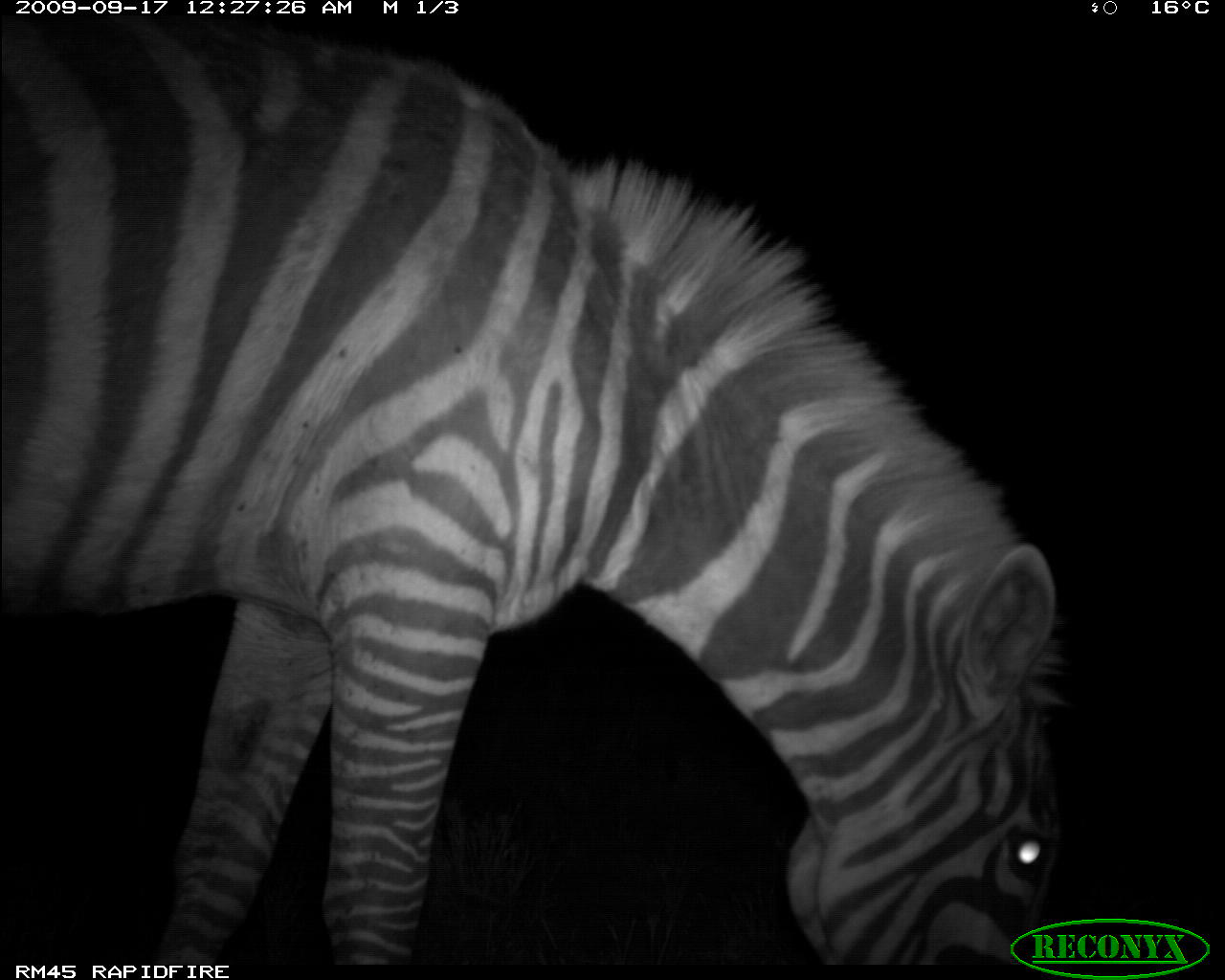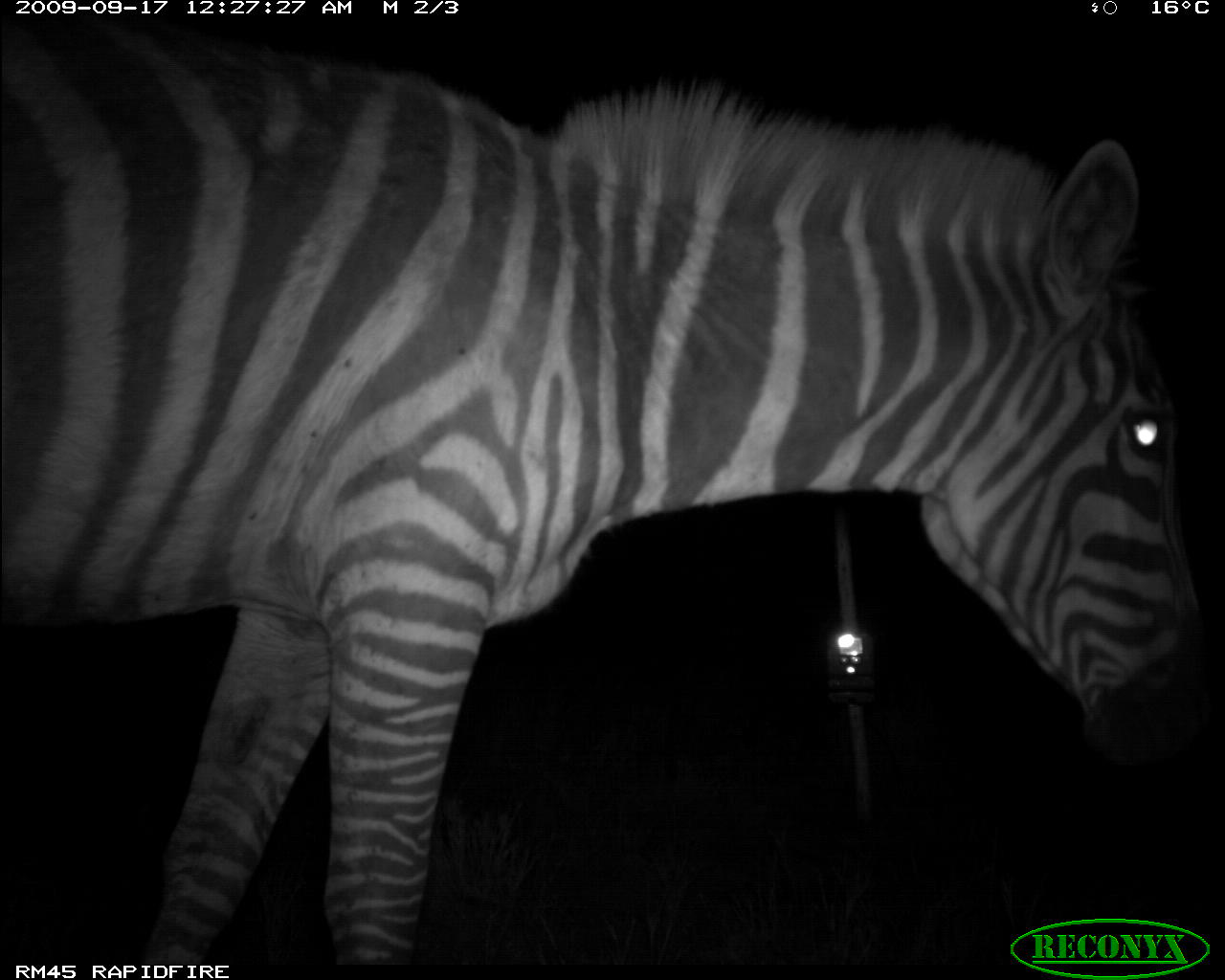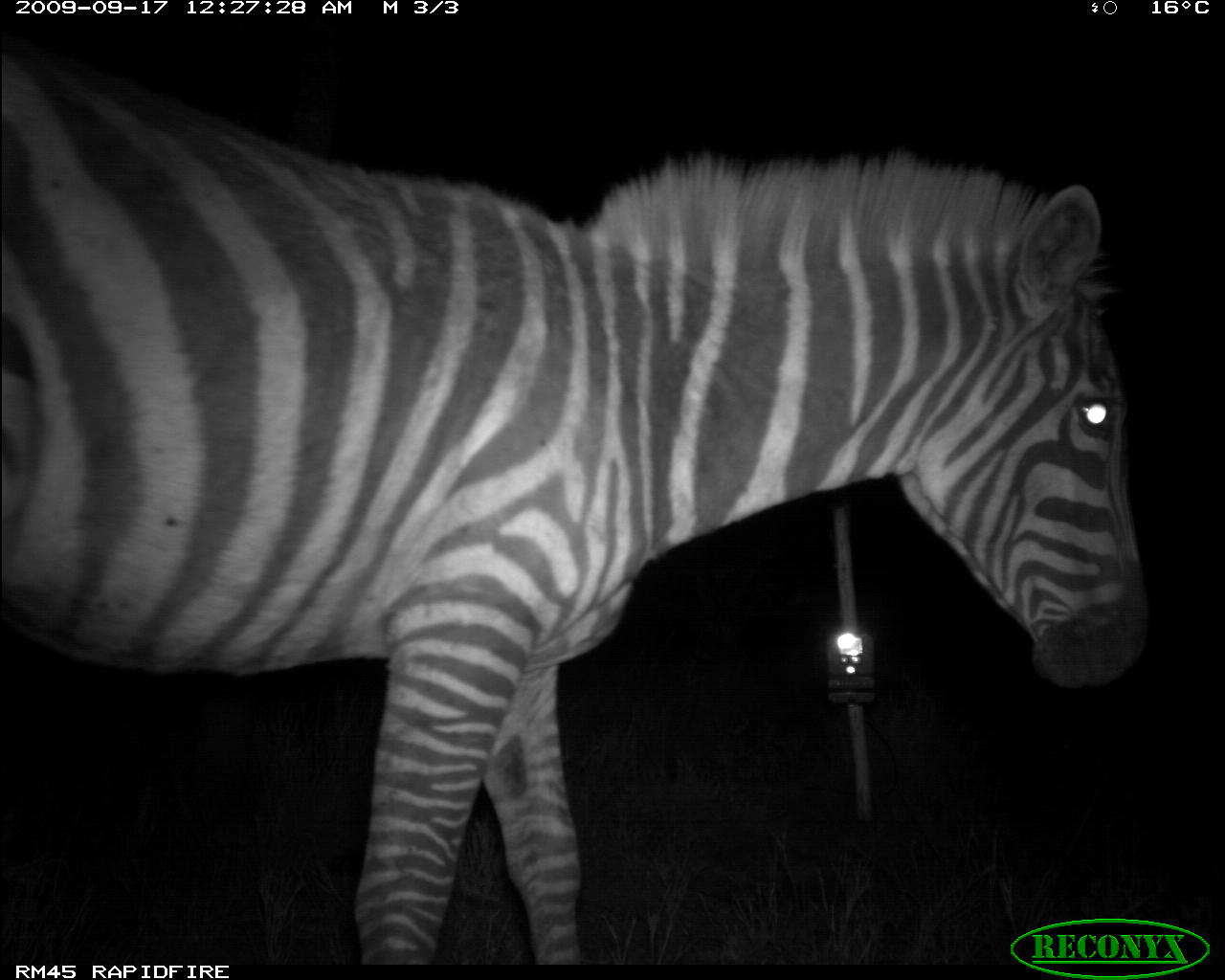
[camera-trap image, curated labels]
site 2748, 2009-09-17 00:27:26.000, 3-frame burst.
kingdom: Animalia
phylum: Chordata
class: Mammalia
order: Perissodactyla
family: Equidae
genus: Equus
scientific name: Equus quagga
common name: plains zebra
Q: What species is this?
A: Equus quagga (plains zebra).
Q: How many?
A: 1.